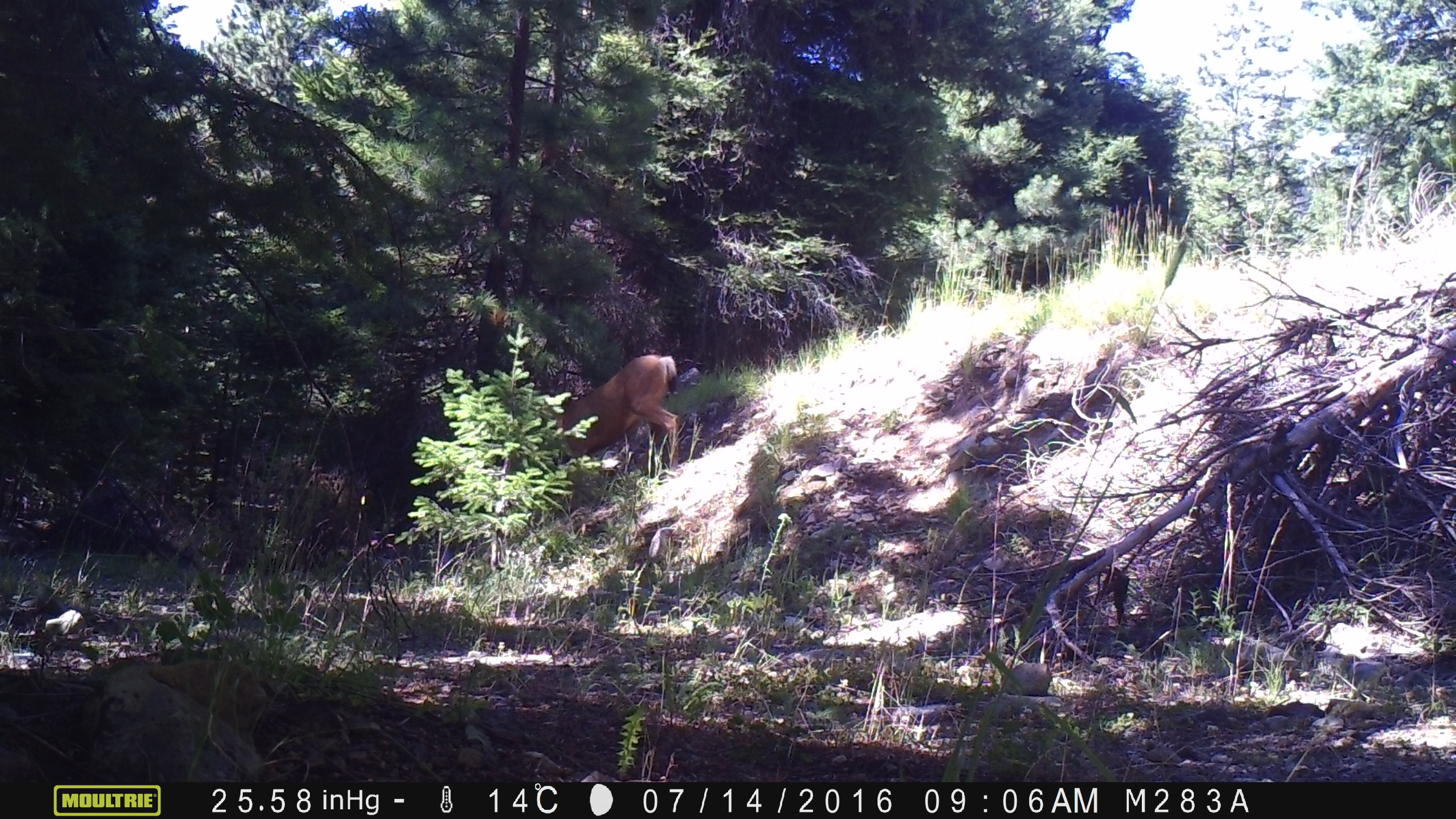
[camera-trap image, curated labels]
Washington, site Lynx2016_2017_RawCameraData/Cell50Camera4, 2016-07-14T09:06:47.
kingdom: Animalia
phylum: Chordata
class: Mammalia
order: Artiodactyla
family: Cervidae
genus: Odocoileus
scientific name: Odocoileus hemionus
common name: mule deer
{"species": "Odocoileus hemionus (mule deer)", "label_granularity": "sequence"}